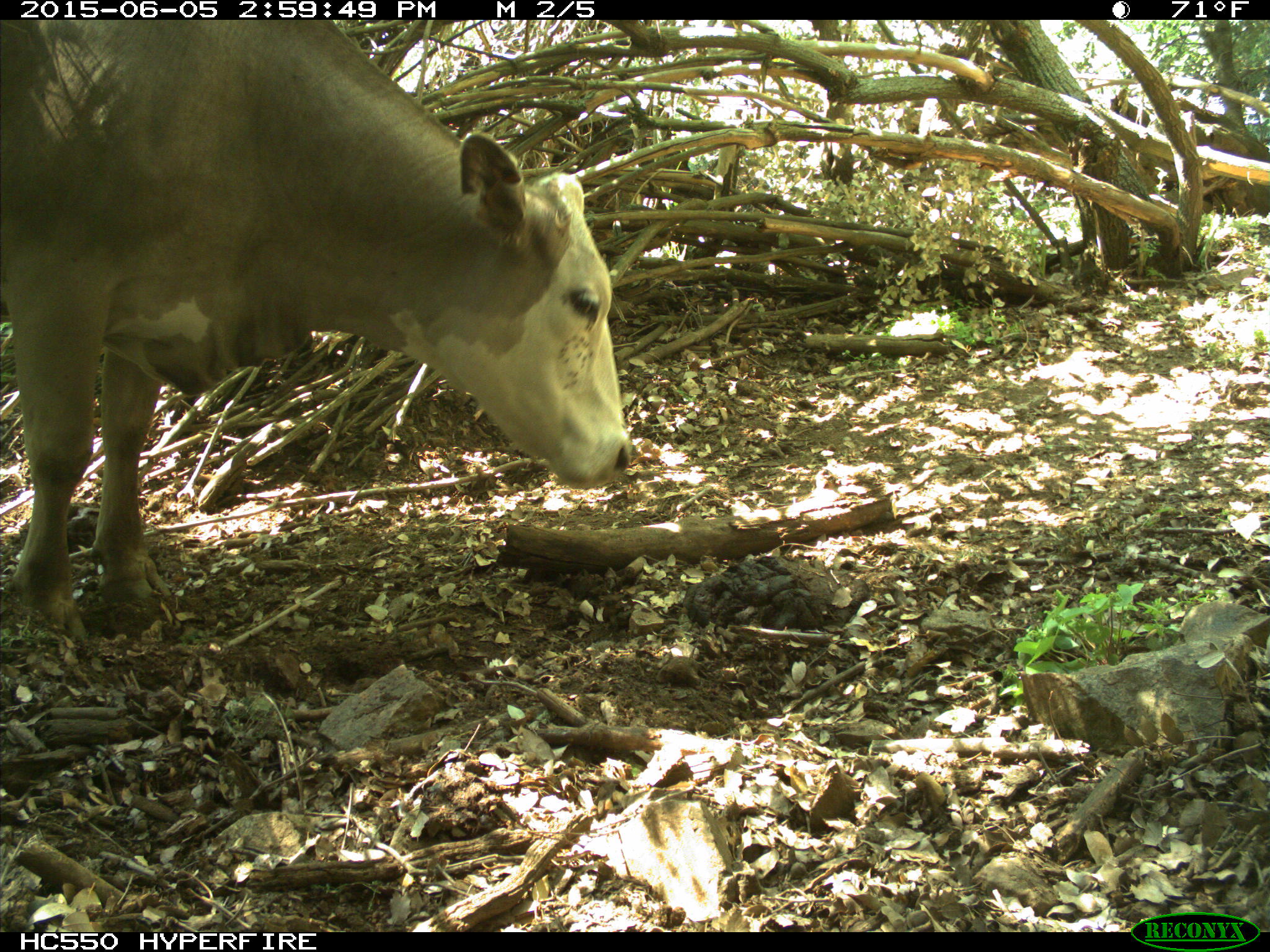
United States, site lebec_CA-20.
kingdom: Animalia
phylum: Chordata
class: Mammalia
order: Artiodactyla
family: Bovidae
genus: Bos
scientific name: Bos taurus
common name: domestic cow